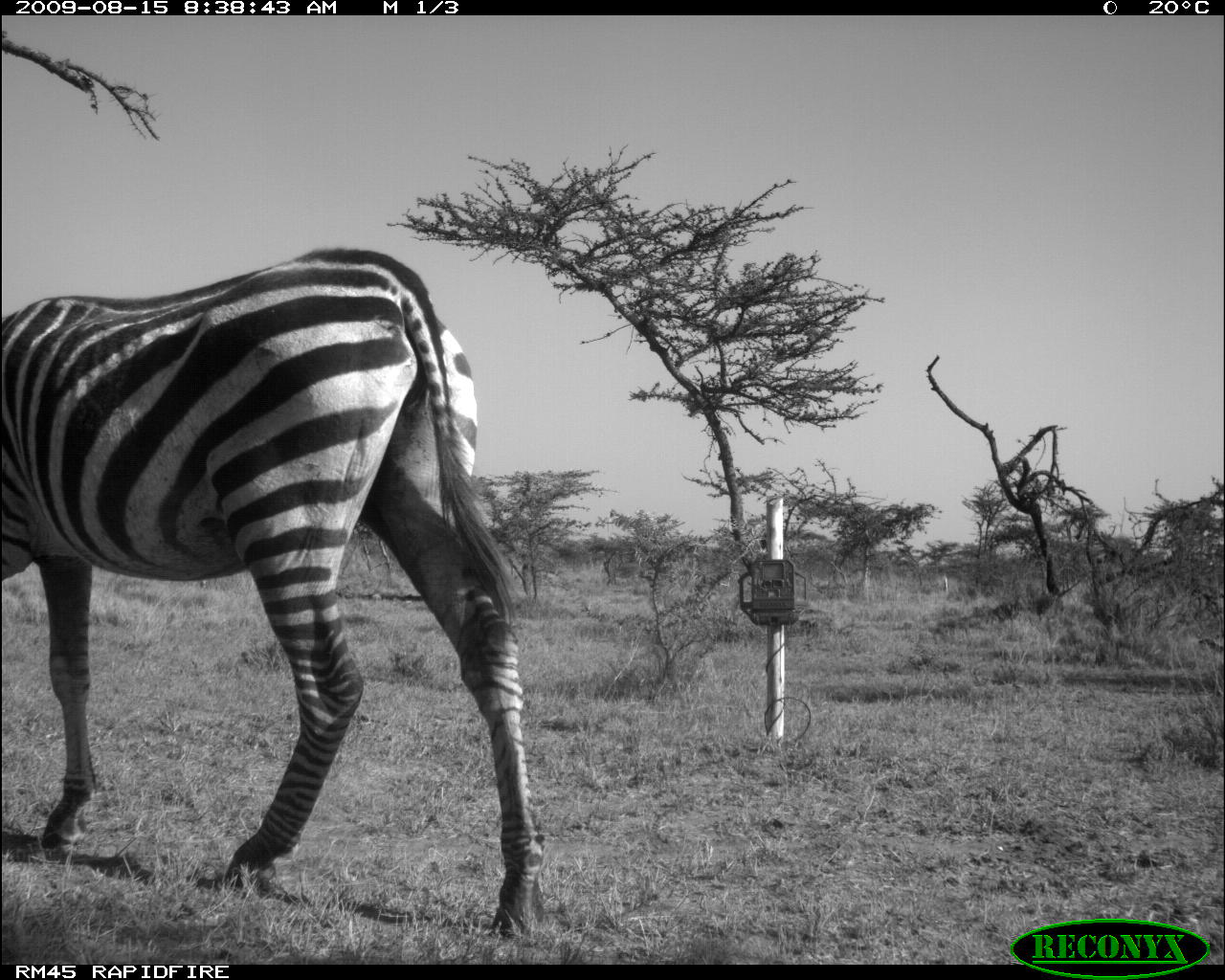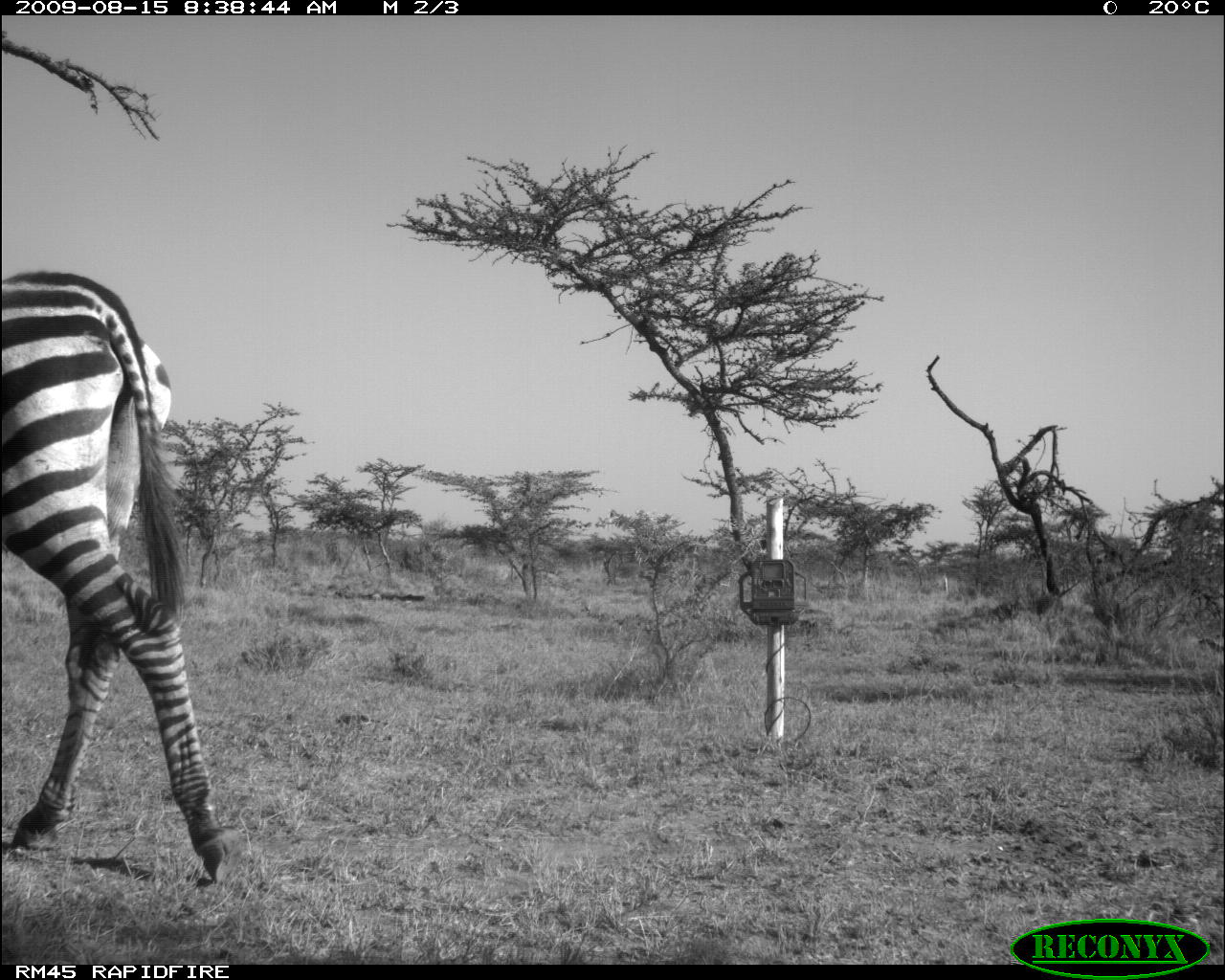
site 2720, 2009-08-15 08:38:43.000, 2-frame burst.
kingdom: Animalia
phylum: Chordata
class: Mammalia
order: Perissodactyla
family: Equidae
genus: Equus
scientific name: Equus quagga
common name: plains zebra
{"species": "Equus quagga (plains zebra)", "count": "1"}